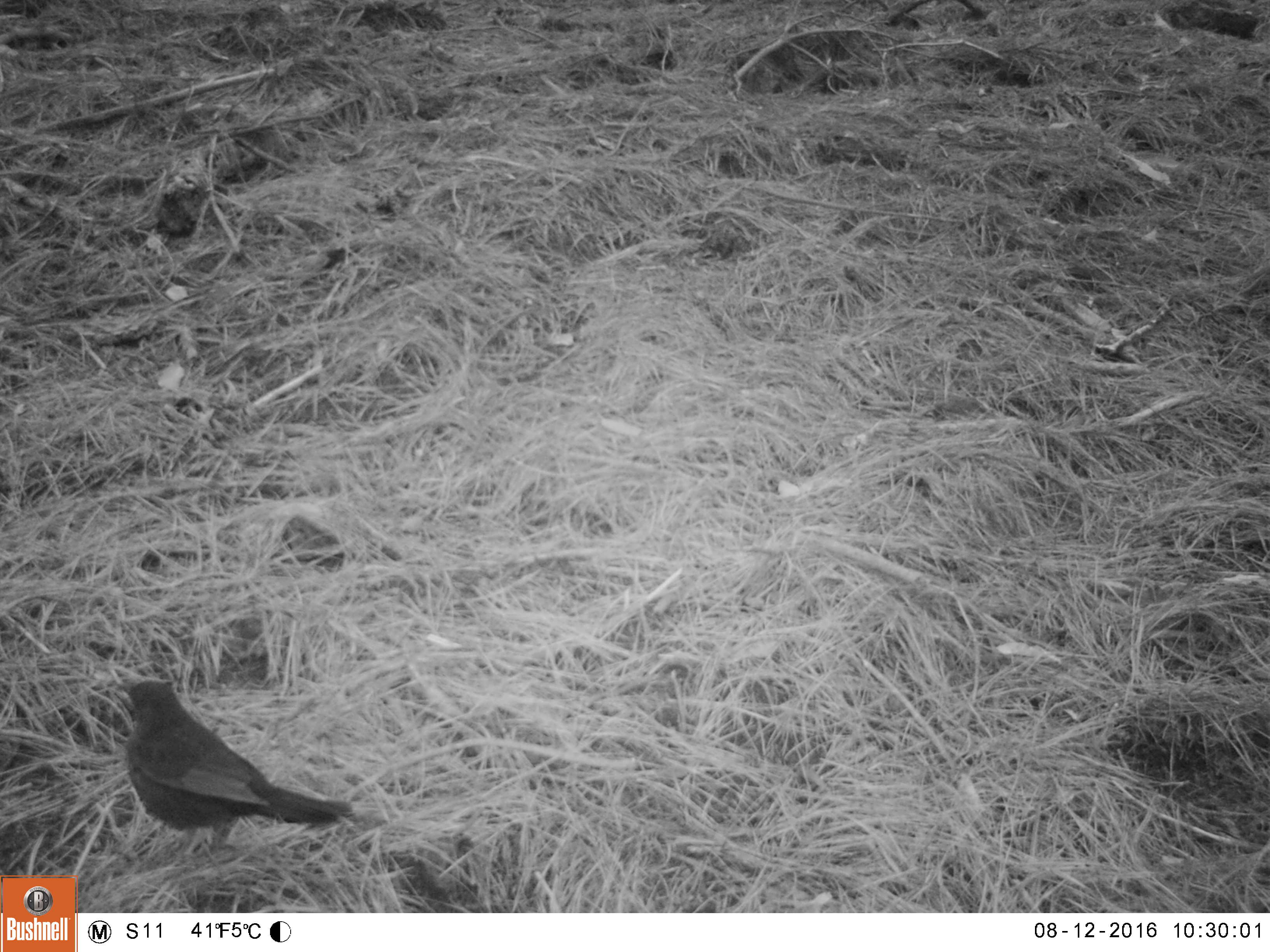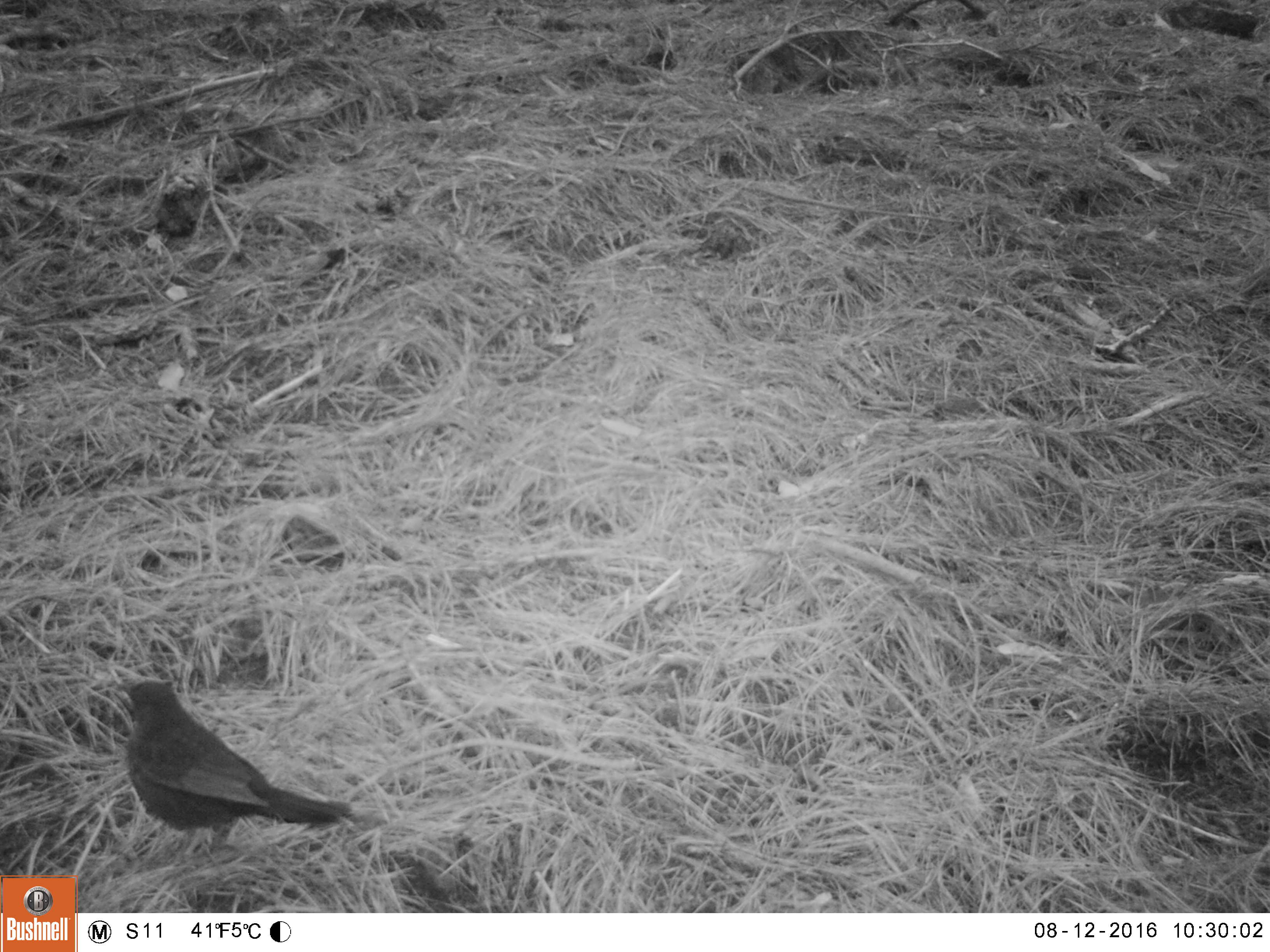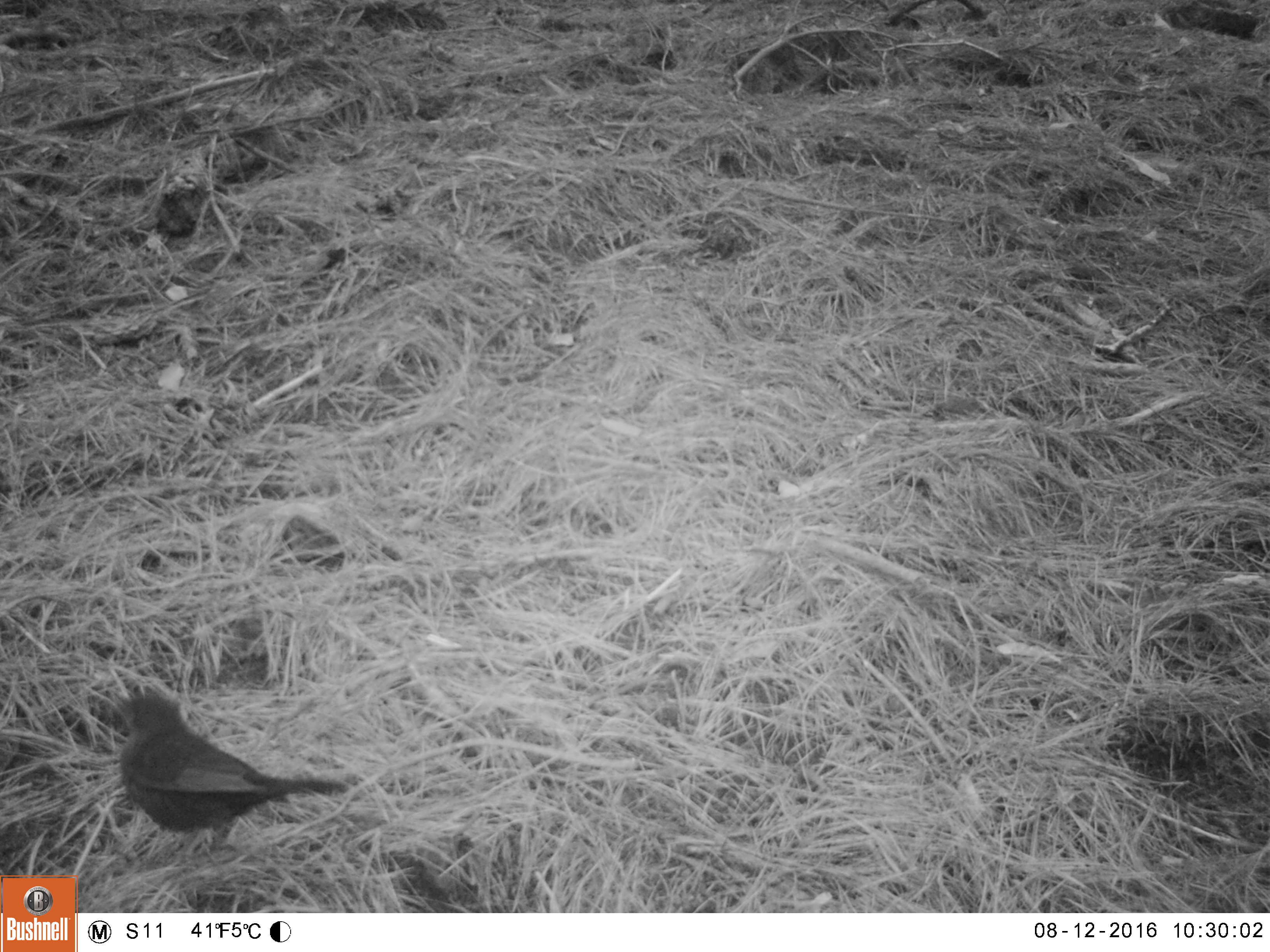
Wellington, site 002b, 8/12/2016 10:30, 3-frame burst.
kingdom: Animalia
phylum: Chordata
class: Aves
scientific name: Aves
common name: bird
Bird (Aves).